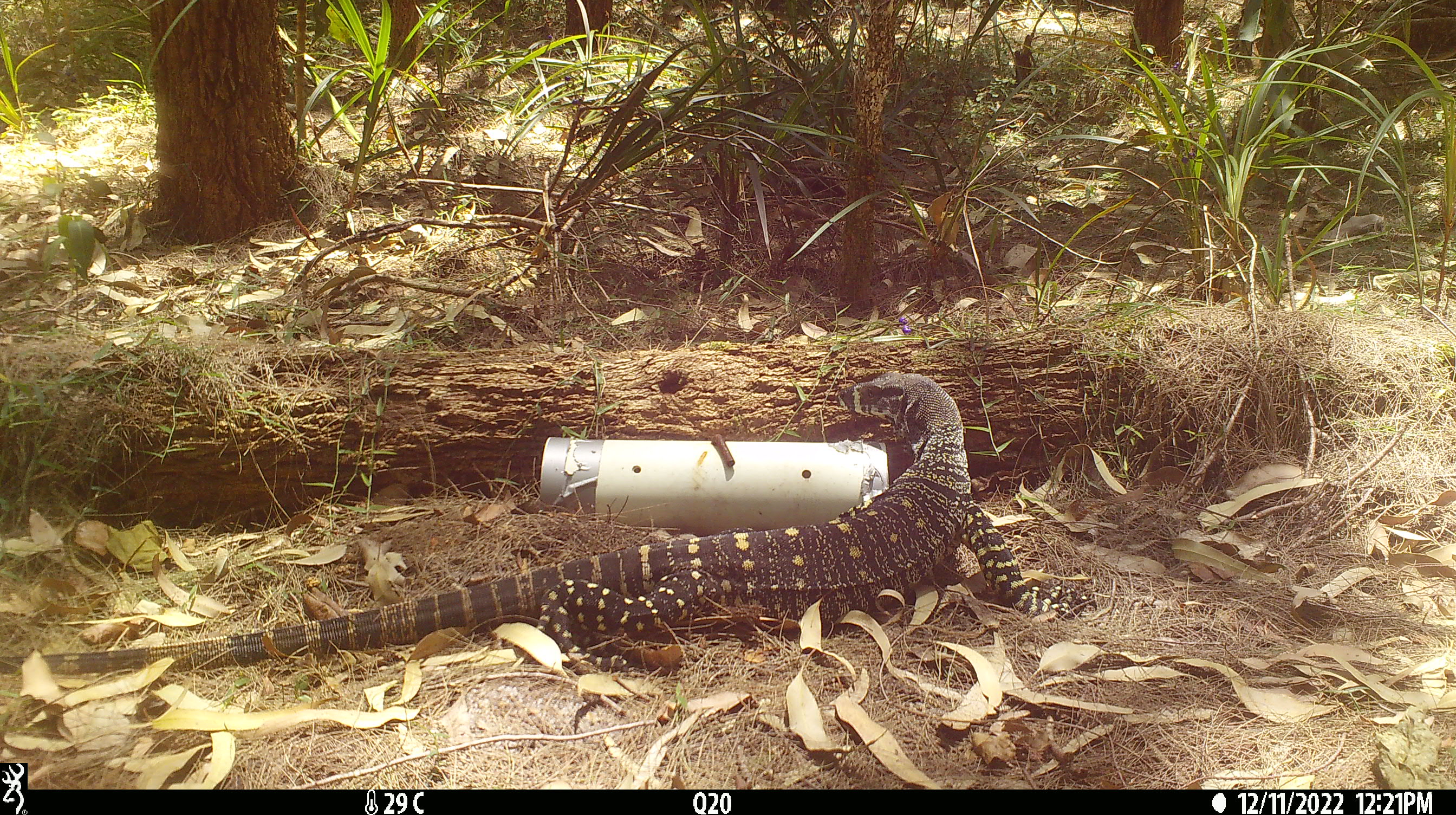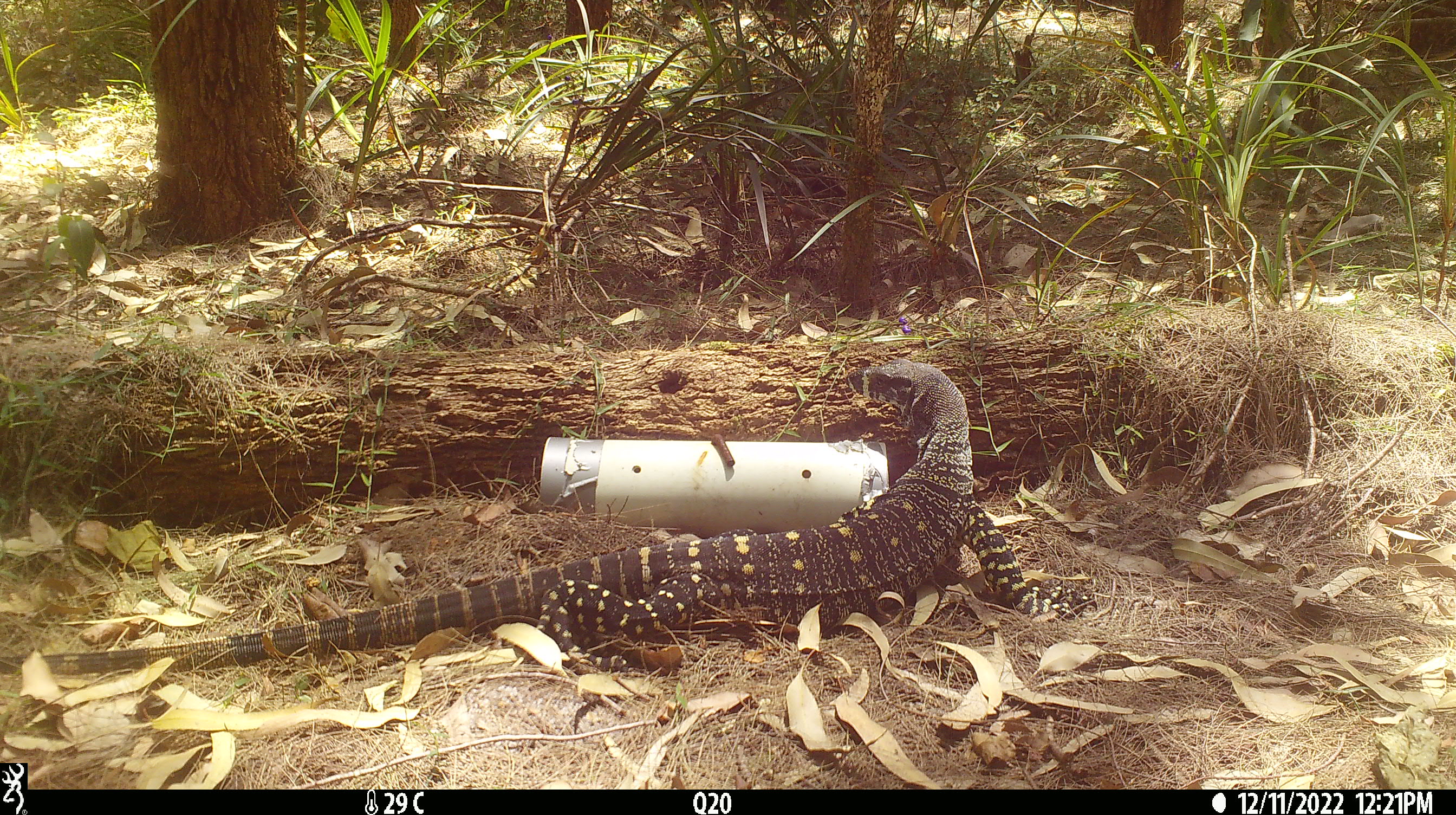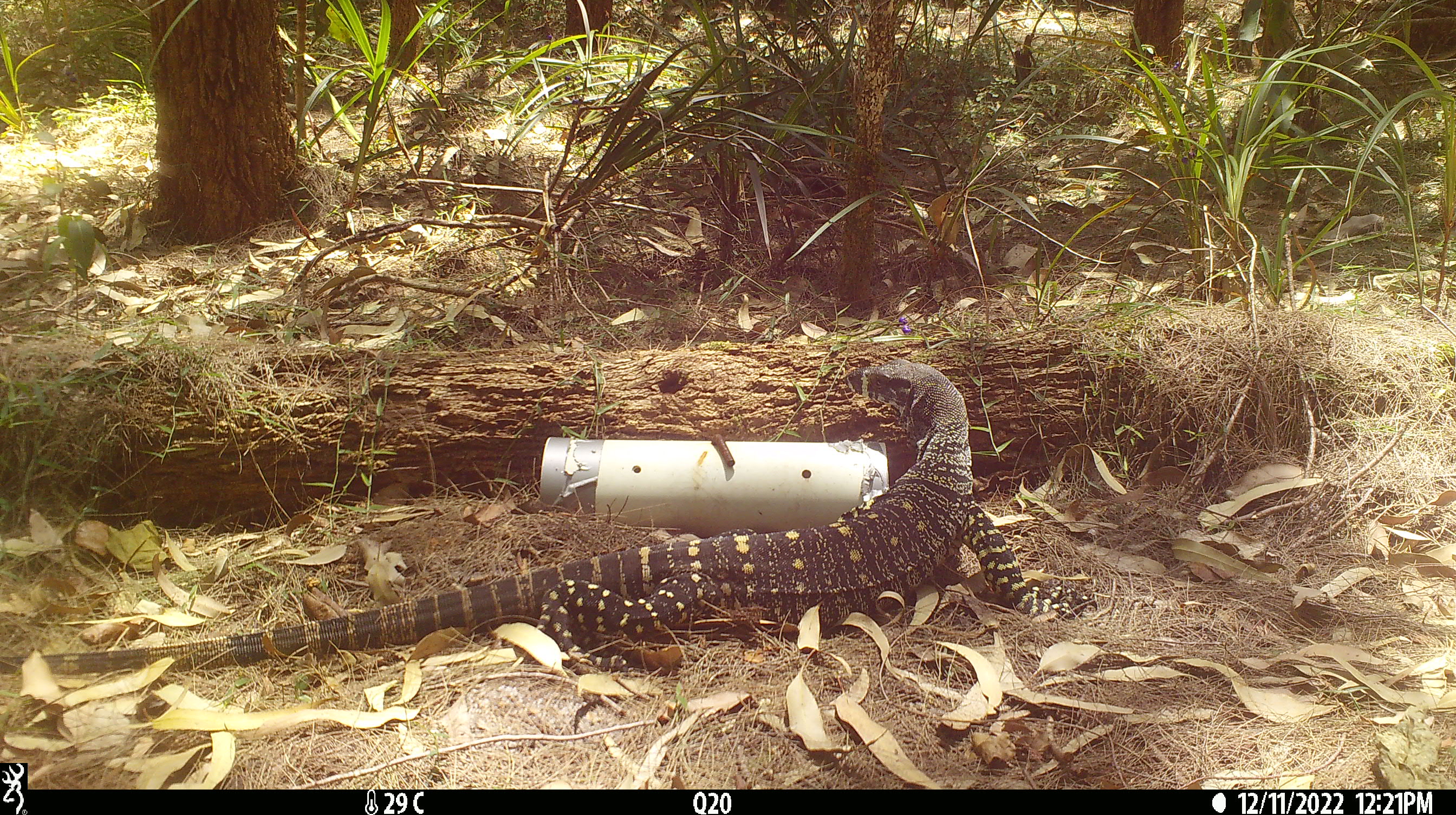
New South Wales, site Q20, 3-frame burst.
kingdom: Animalia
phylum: Chordata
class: Reptilia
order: Squamata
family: Varanidae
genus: Varanus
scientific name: Varanus varius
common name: lace monitor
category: goanna